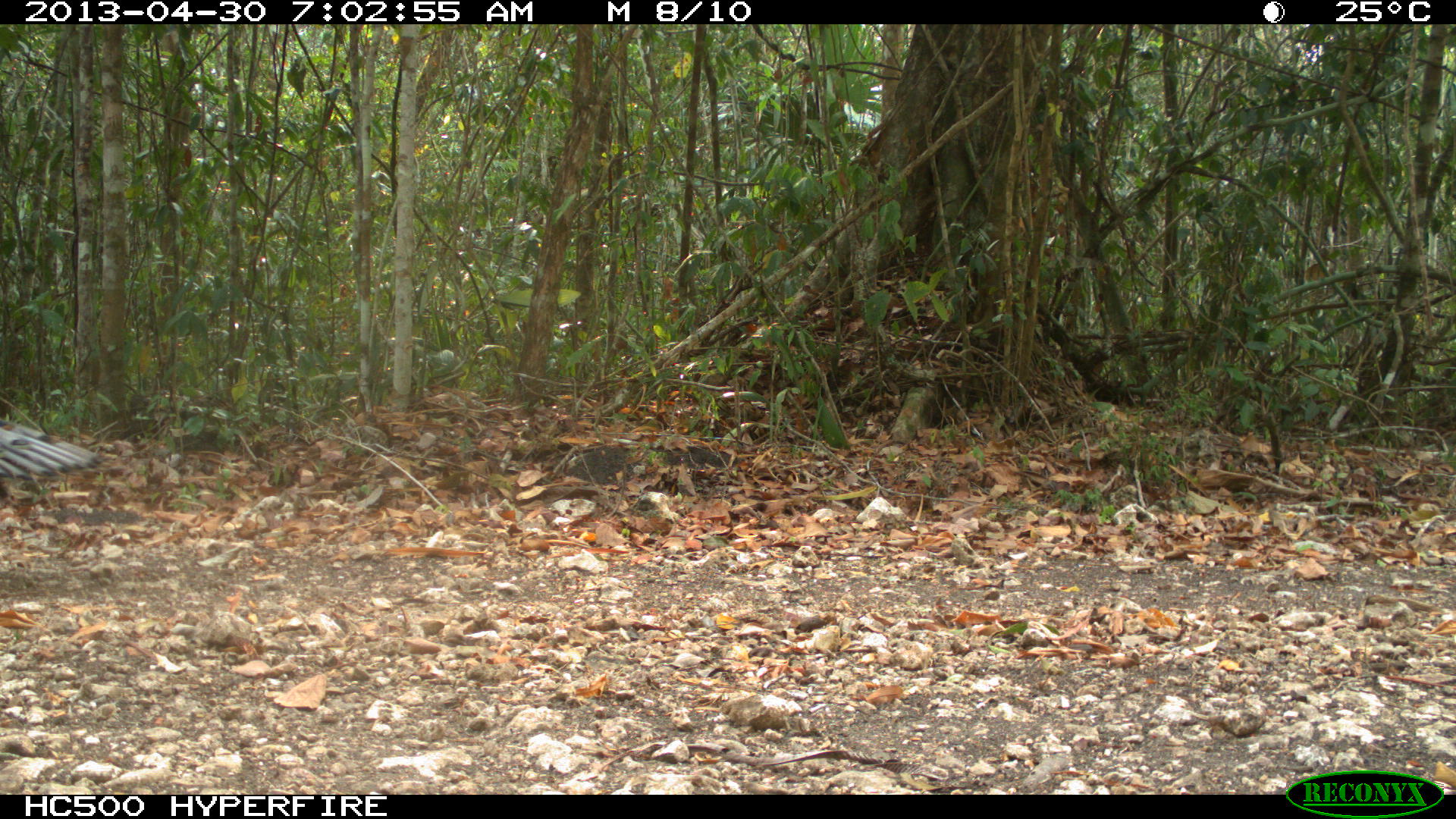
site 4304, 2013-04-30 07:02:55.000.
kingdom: Animalia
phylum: Chordata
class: Aves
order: Galliformes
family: Phasianidae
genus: Meleagris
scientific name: Meleagris ocellata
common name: ocellated turkey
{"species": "Meleagris ocellata (ocellated turkey)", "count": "1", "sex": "male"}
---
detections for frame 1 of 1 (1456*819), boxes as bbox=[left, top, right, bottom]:
meleagris ocellata: bbox=[0, 412, 99, 484]